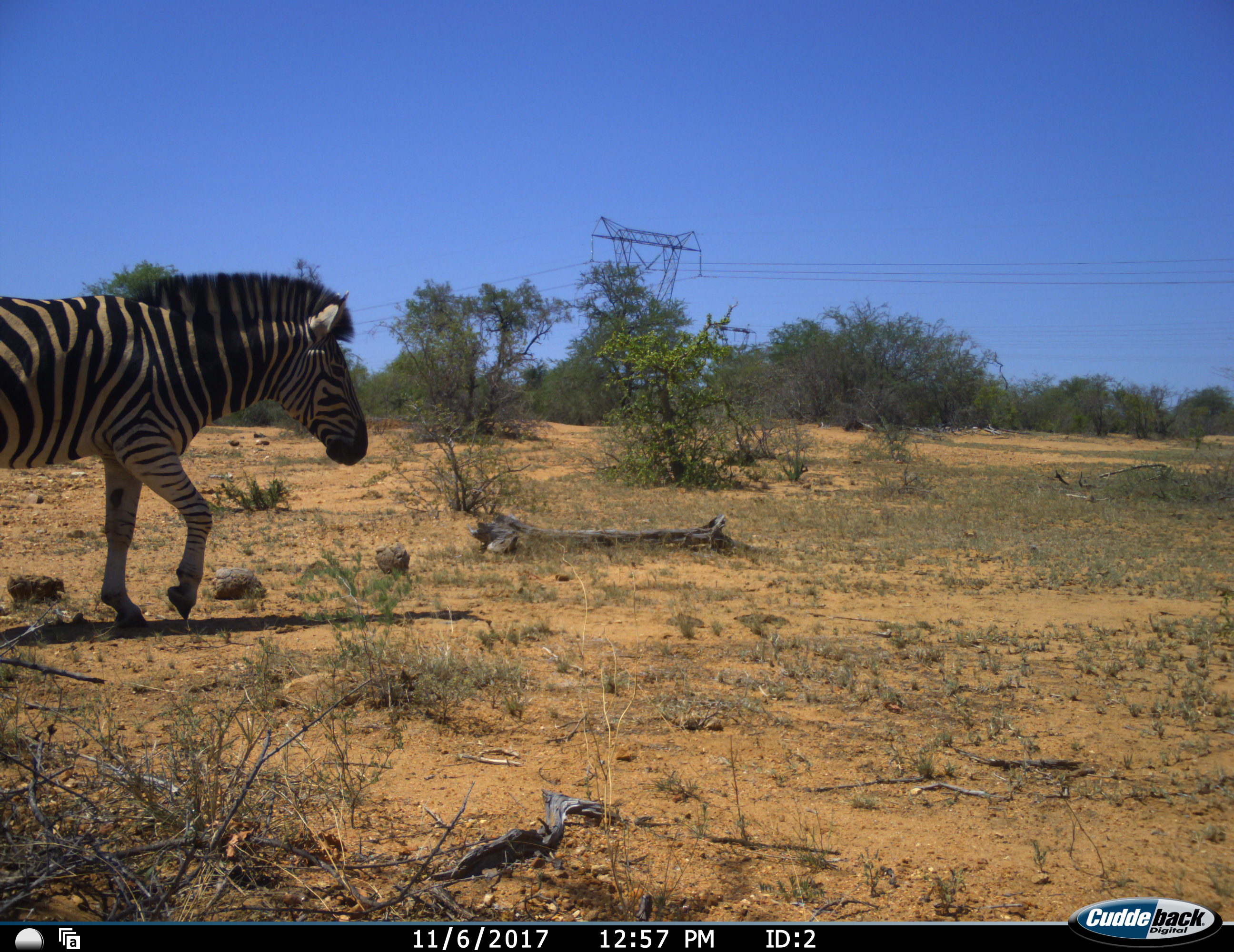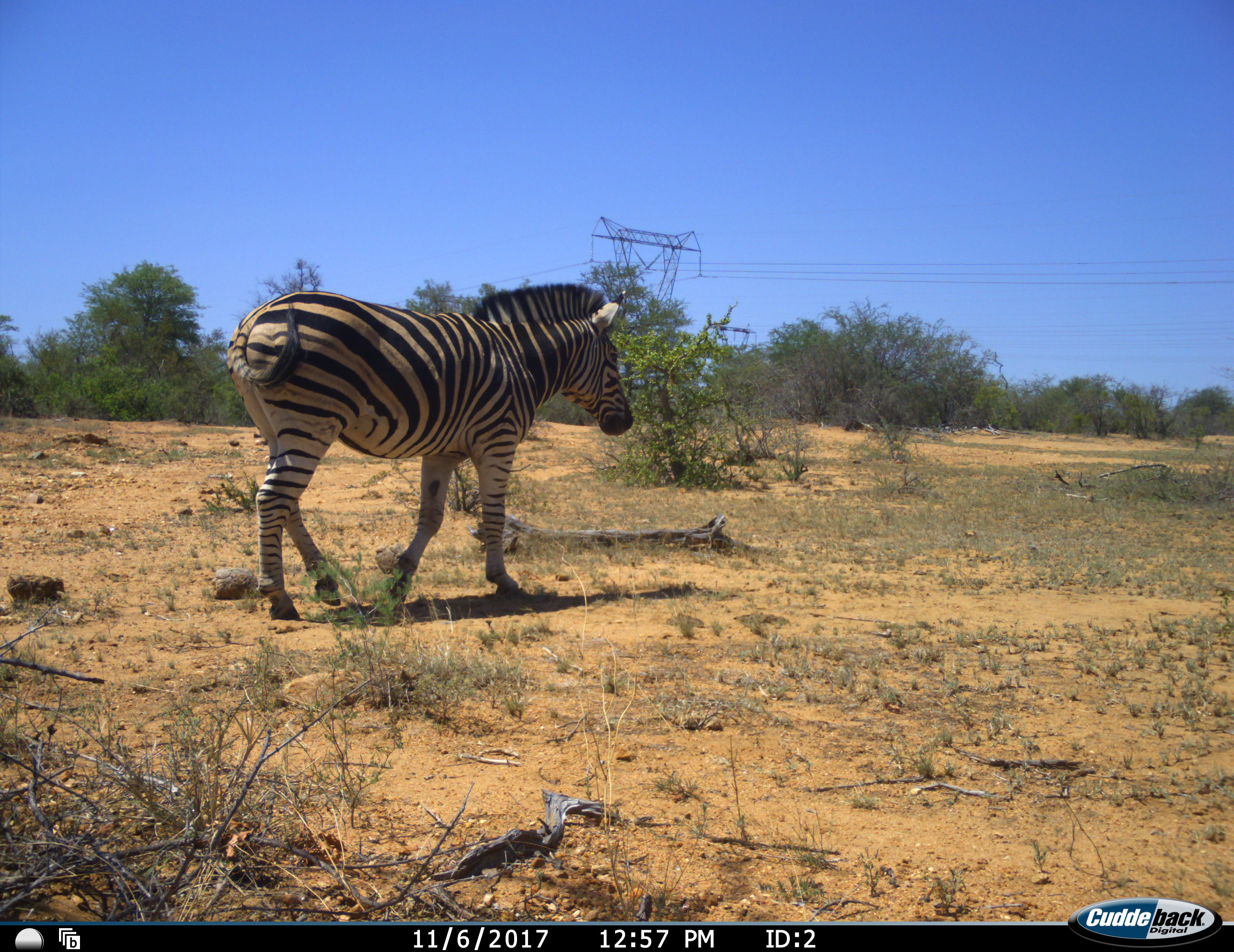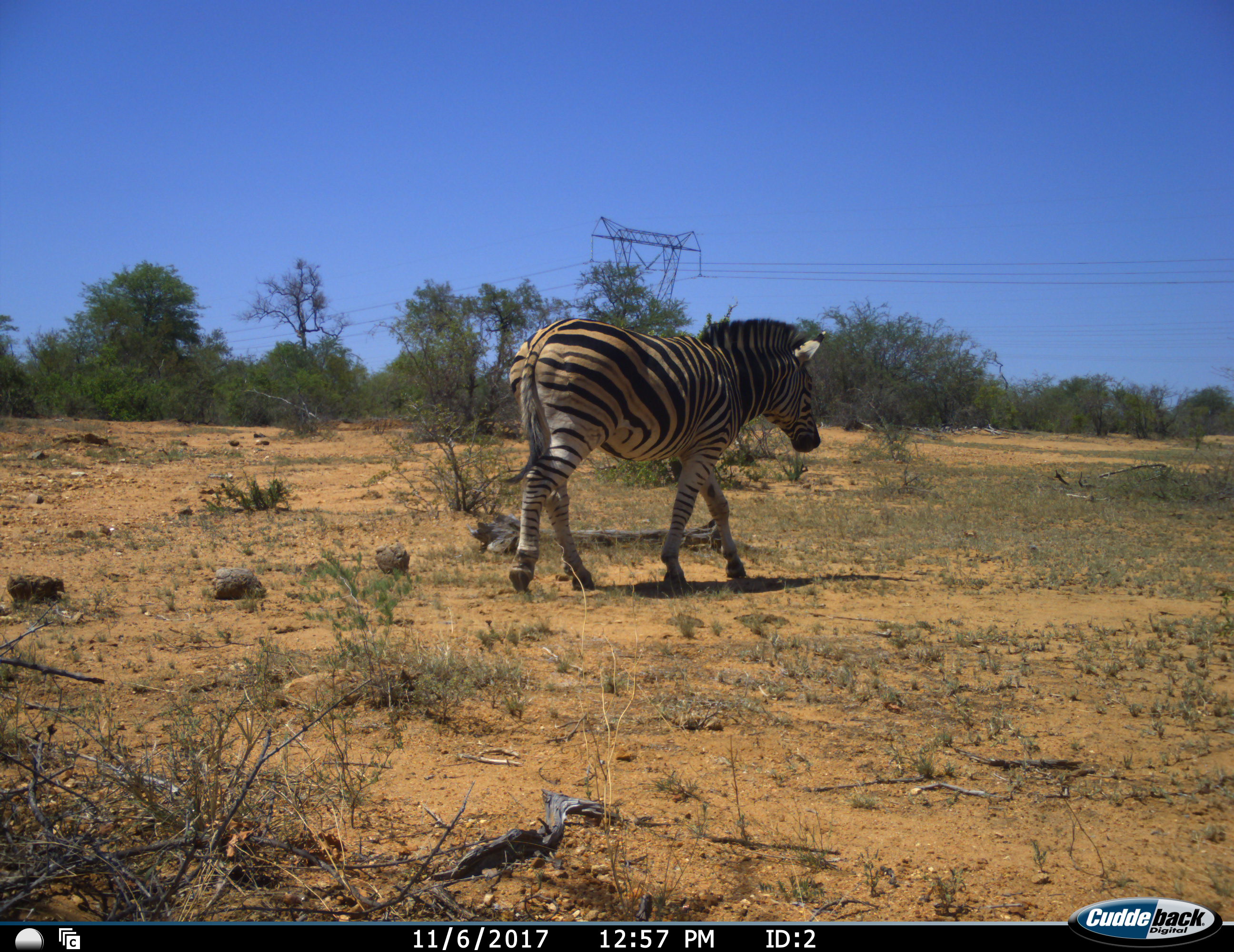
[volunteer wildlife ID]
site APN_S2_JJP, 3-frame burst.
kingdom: Animalia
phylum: Chordata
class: Mammalia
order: Perissodactyla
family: Equidae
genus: Equus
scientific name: Equus quagga burchellii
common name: burchell's zebra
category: zebraburchells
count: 1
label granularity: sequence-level